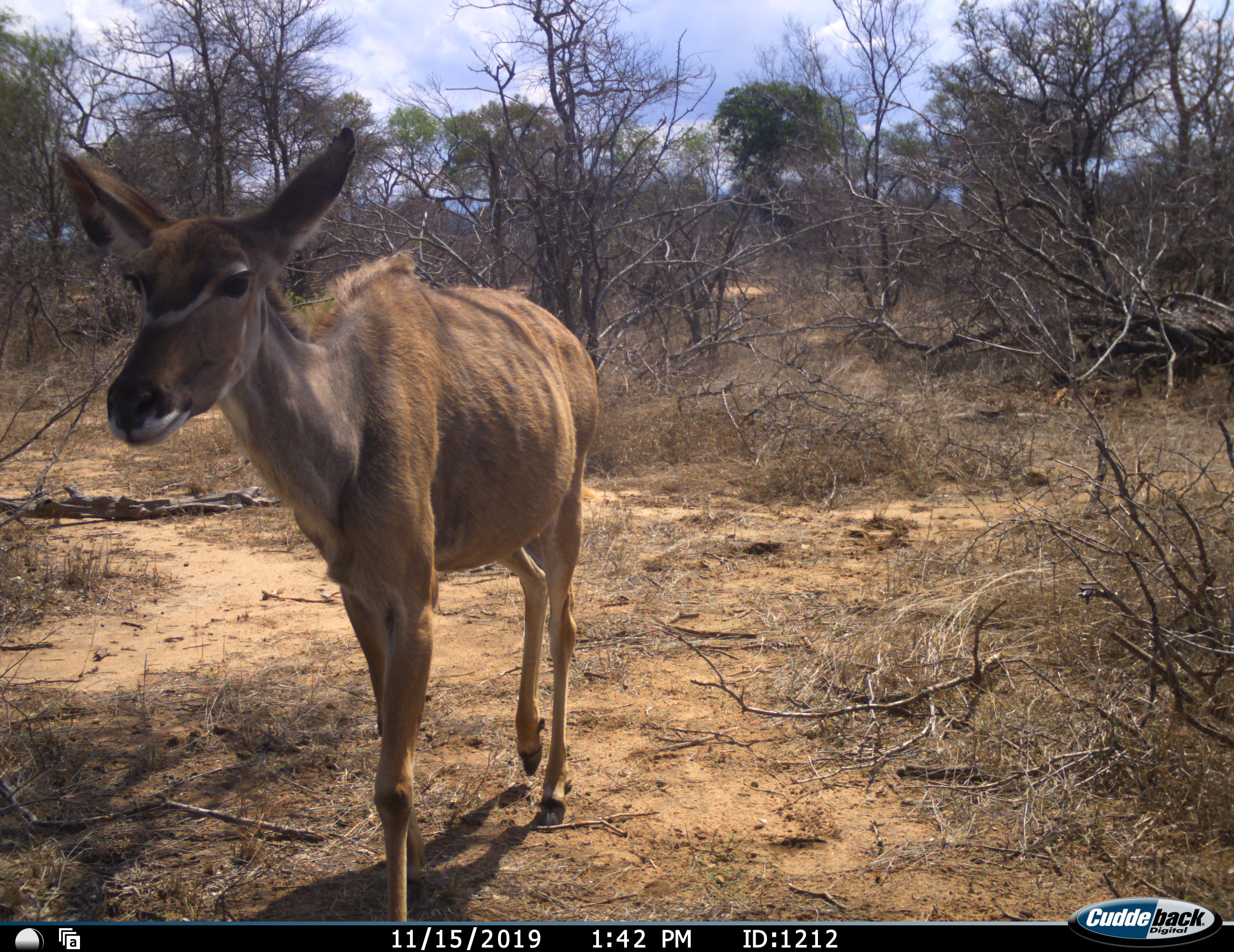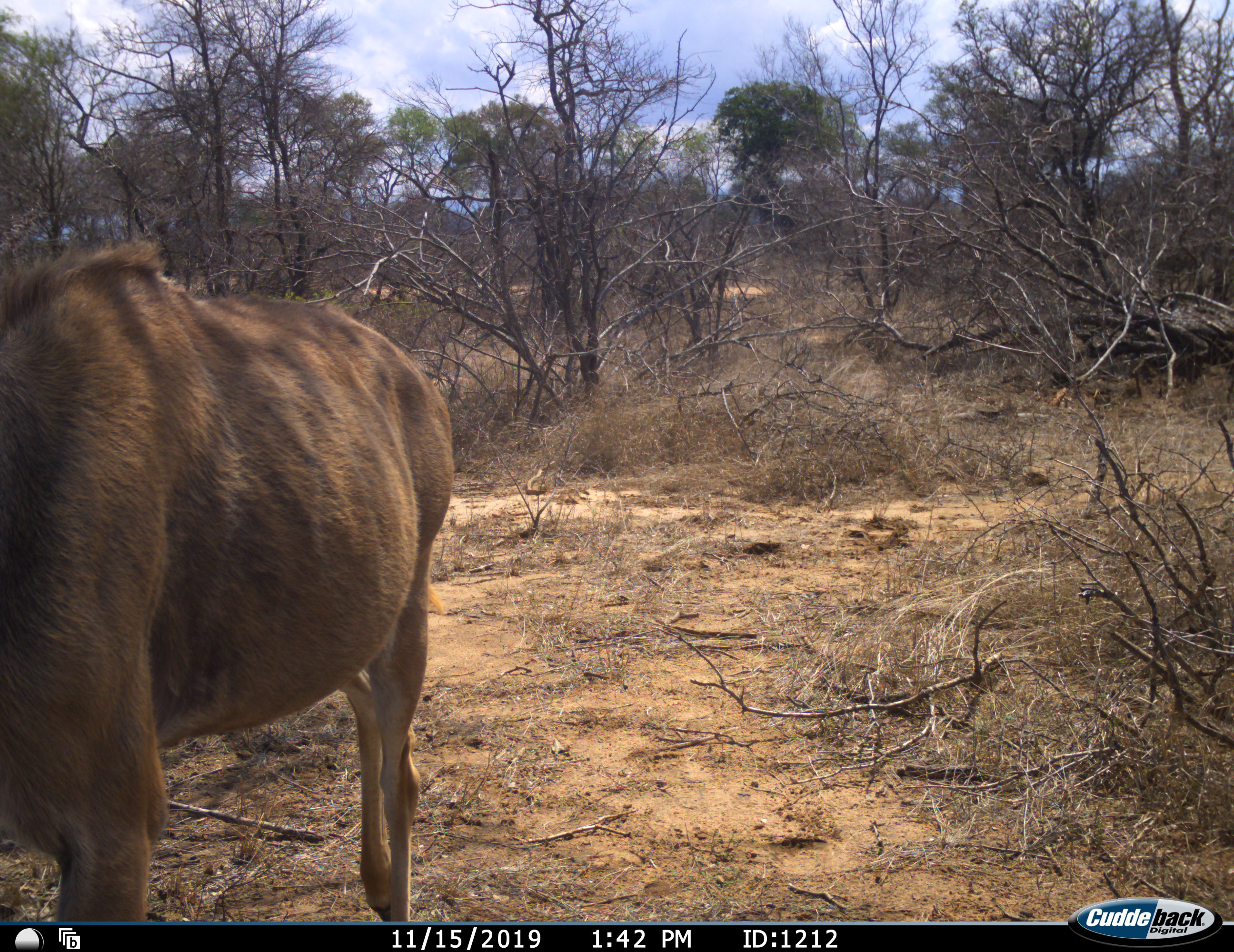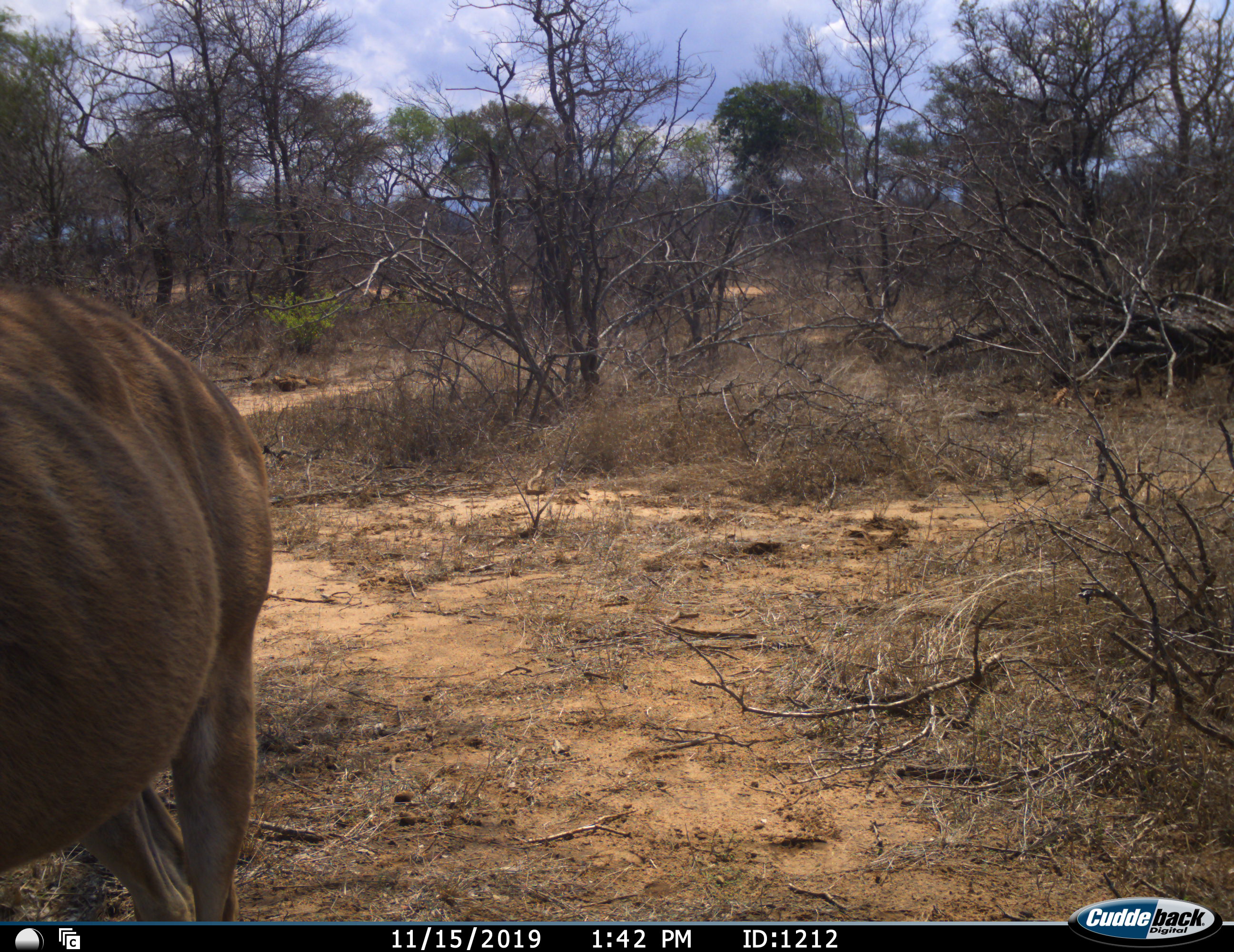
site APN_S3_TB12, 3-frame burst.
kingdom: Animalia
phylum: Chordata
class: Mammalia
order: Artiodactyla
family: Bovidae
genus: Tragelaphus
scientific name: Tragelaphus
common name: kudu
Kudu (Tragelaphus), count 1. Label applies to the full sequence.